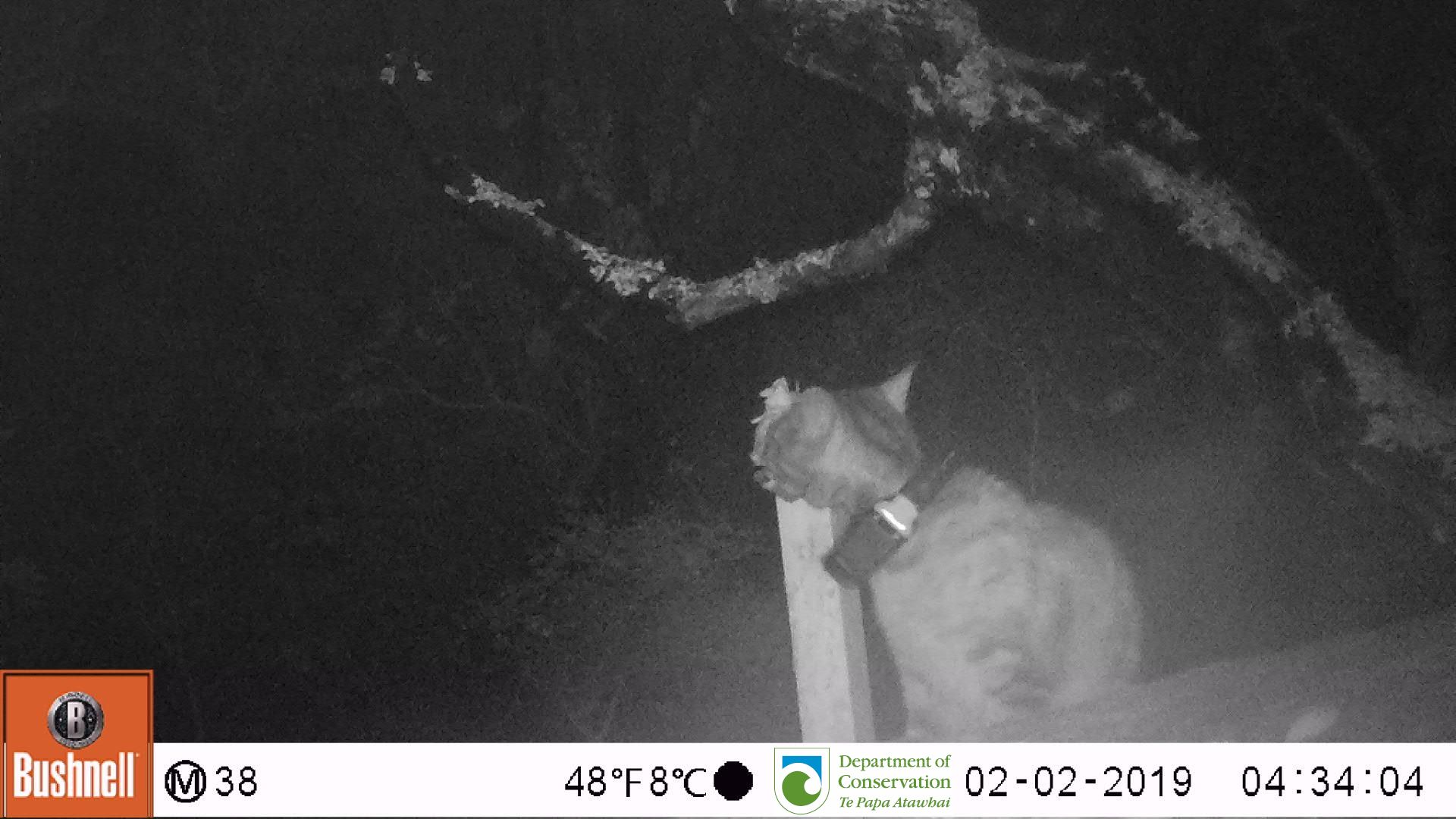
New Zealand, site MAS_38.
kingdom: Animalia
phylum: Chordata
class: Mammalia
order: Carnivora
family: Felidae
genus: Felis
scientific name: Felis catus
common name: domestic cat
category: cat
Cat (domestic cat) (Felis catus).